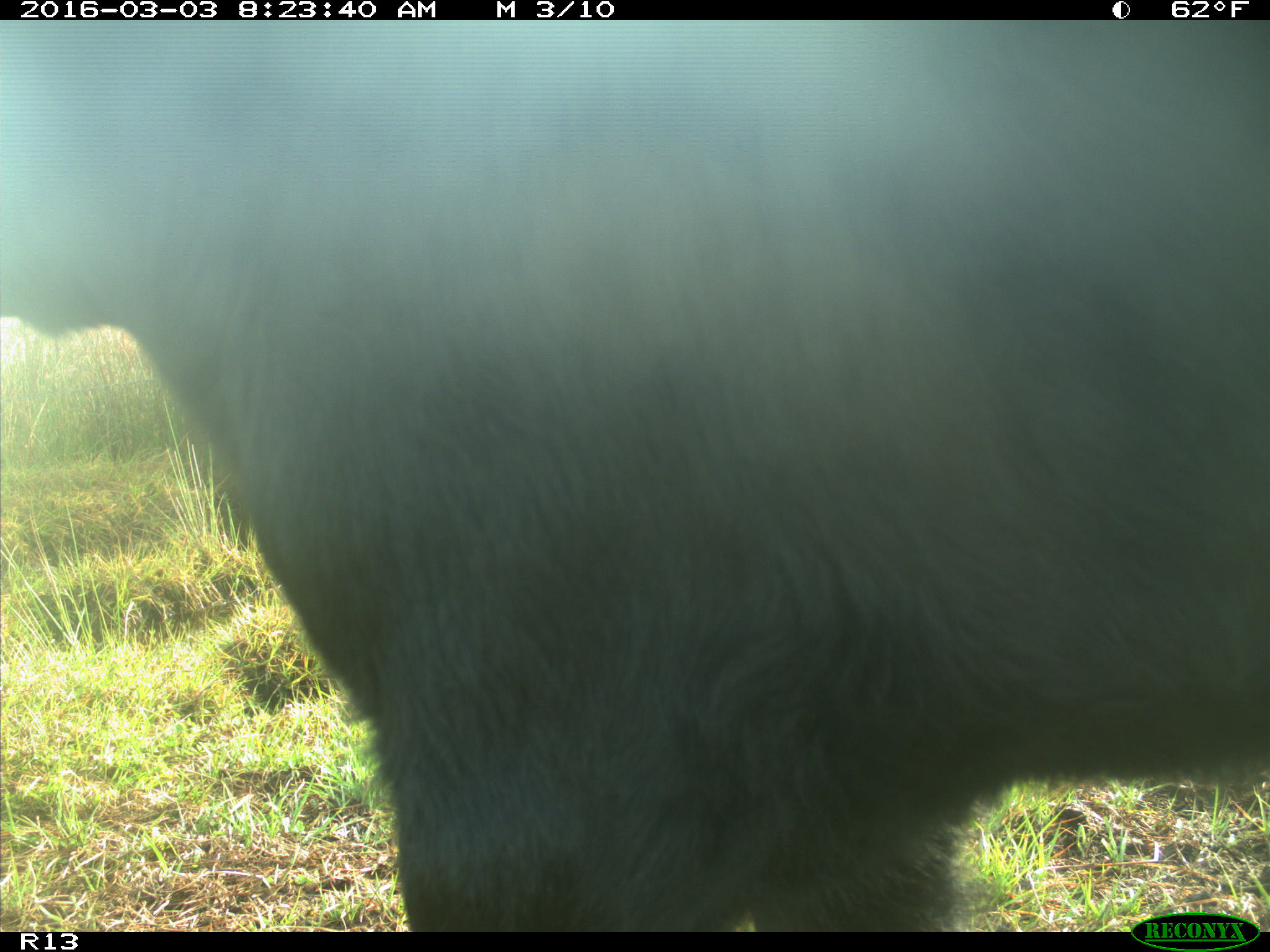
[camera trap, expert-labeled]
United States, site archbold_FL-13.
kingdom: Animalia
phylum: Chordata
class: Mammalia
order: Artiodactyla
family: Bovidae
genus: Bos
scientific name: Bos taurus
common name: domestic cow